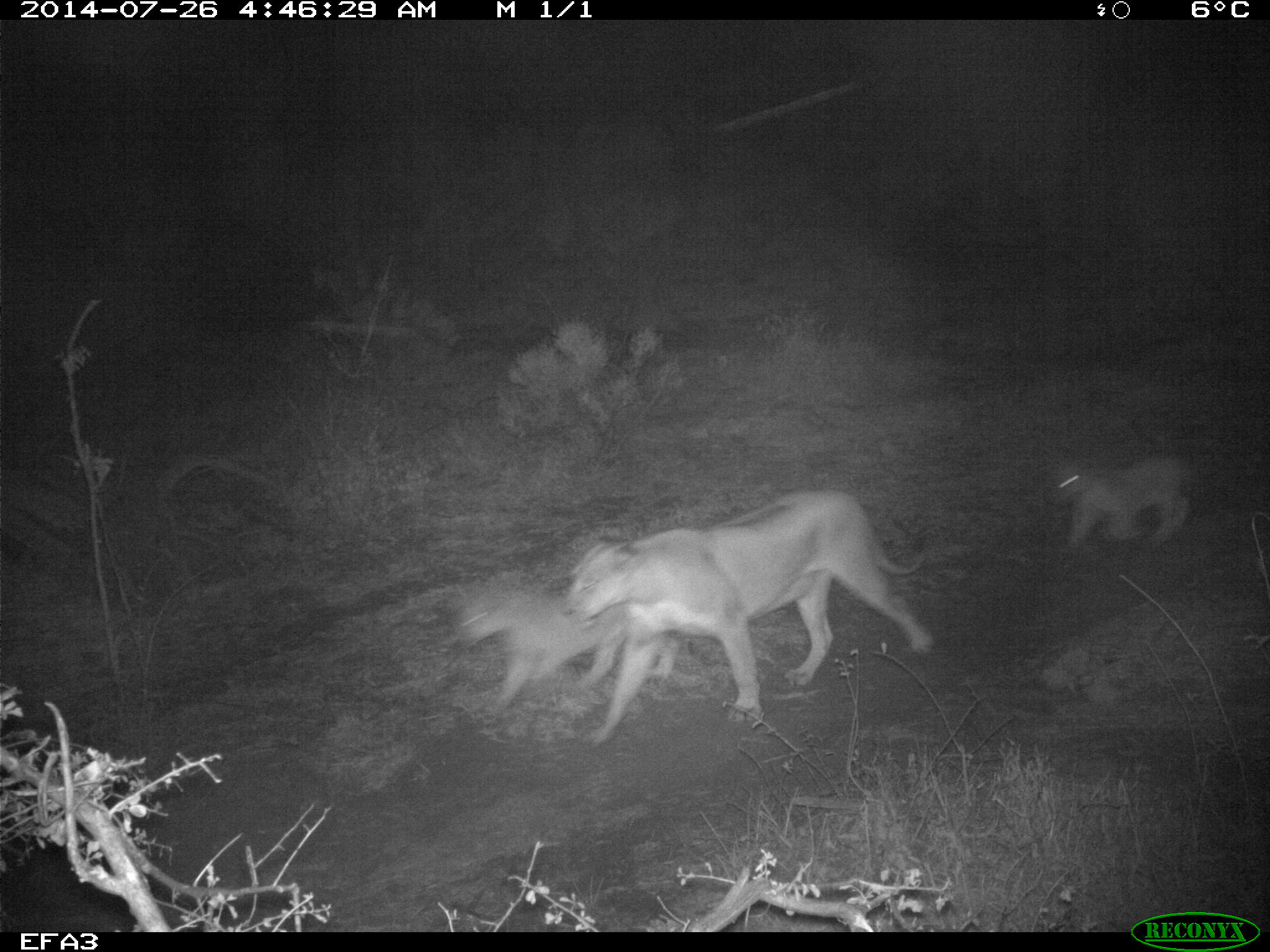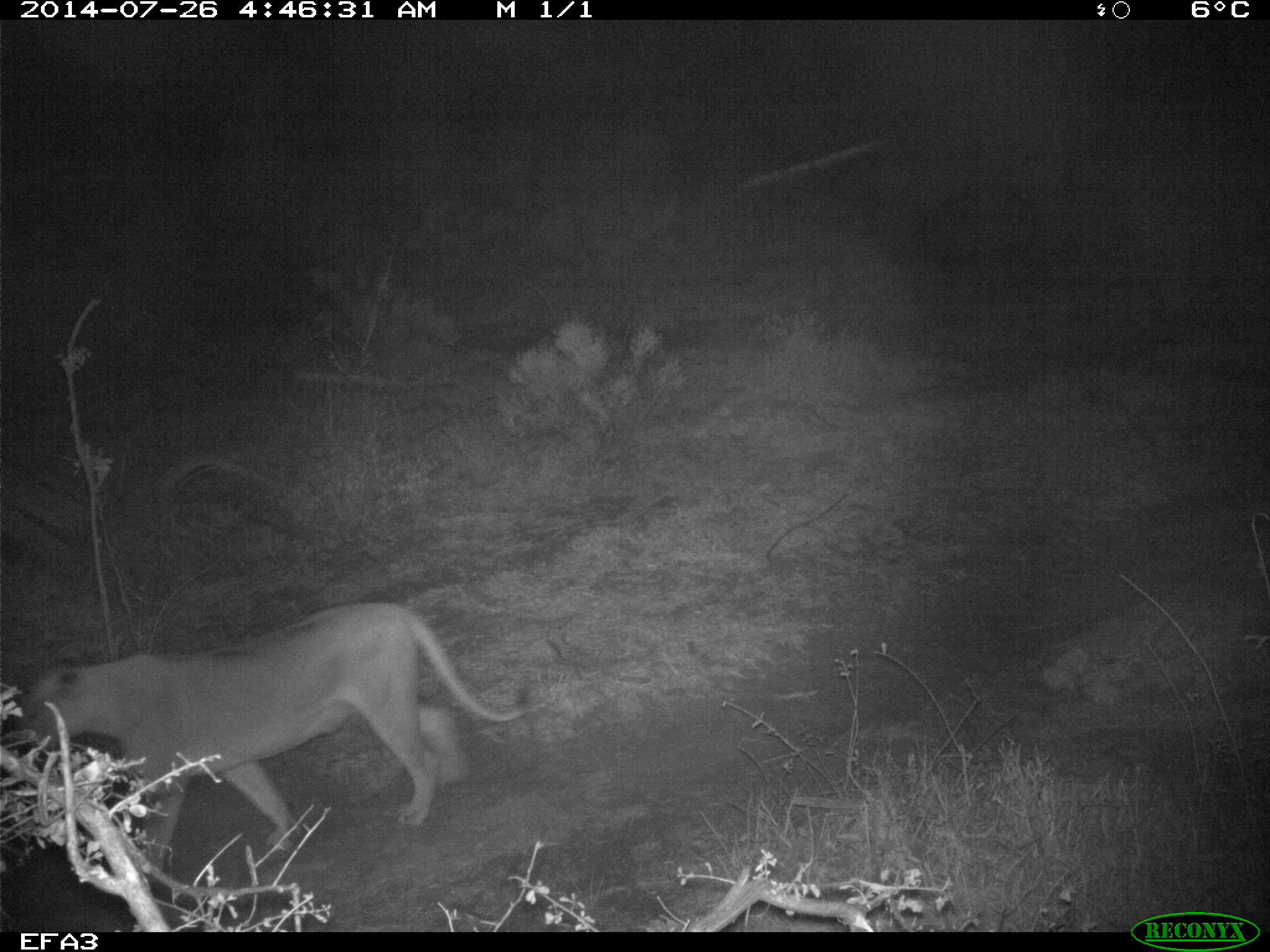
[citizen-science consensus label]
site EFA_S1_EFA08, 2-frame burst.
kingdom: Animalia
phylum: Chordata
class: Mammalia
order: Carnivora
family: Felidae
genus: Panthera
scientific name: Panthera leo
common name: lion cub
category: lioncub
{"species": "lioncub (lion cub) (Panthera leo)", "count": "2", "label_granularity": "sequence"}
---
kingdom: Animalia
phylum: Chordata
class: Mammalia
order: Carnivora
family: Felidae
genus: Panthera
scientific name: Panthera leo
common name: lion female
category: lionfemale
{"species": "lionfemale (lion female) (Panthera leo)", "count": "1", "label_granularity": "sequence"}